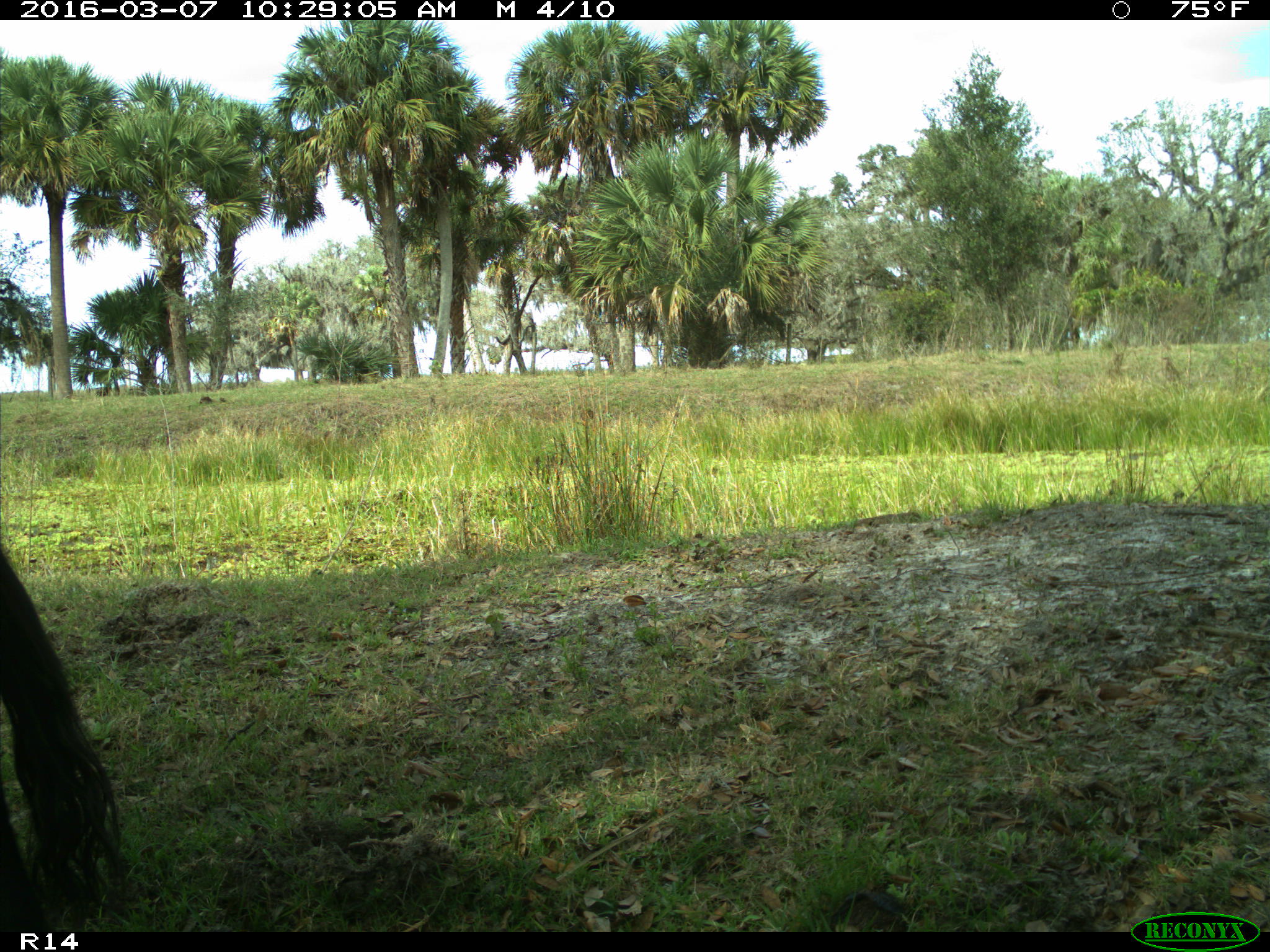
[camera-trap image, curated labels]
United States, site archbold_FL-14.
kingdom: Animalia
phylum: Chordata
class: Mammalia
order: Artiodactyla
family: Bovidae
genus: Bos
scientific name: Bos taurus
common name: domestic cow